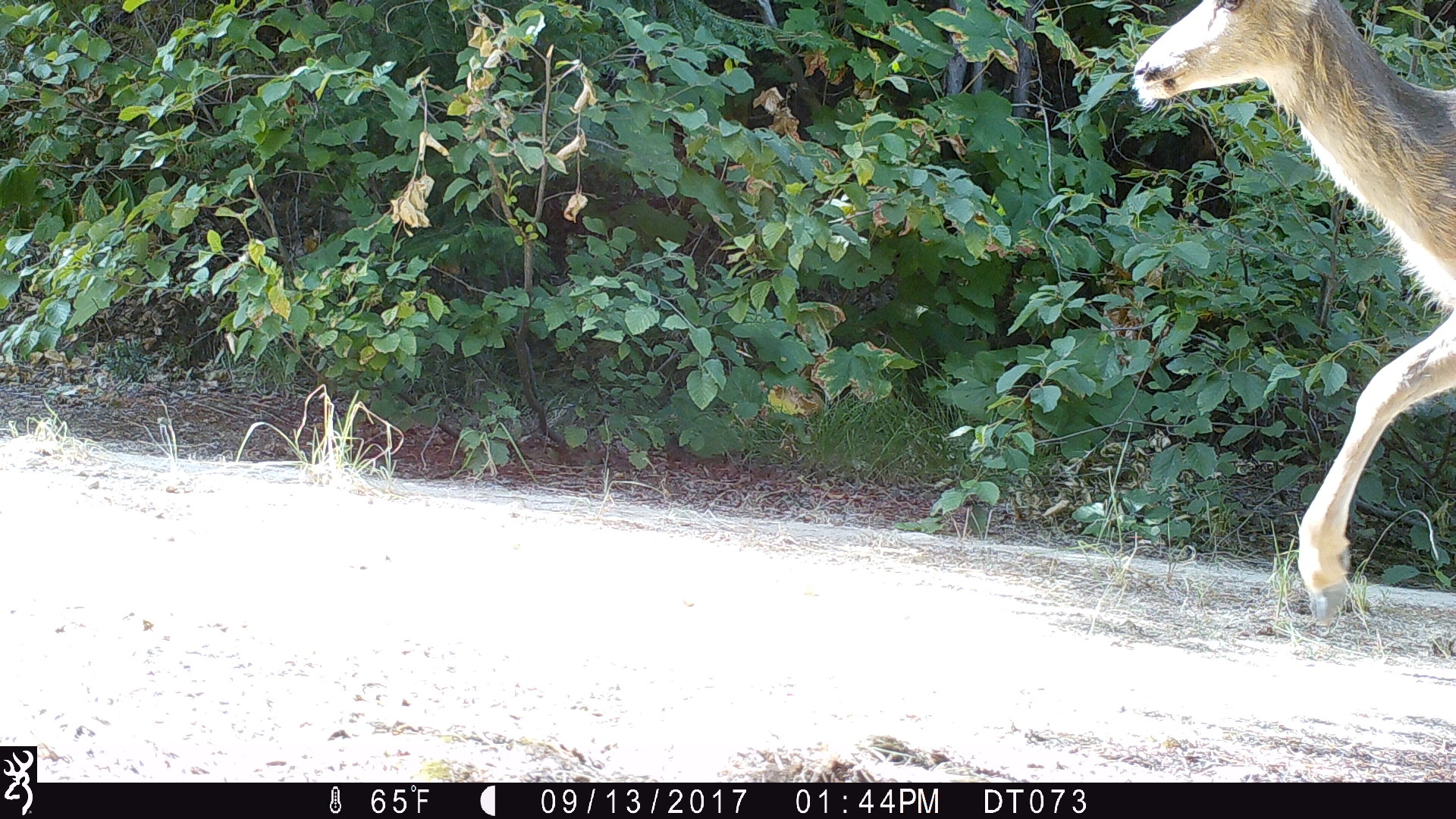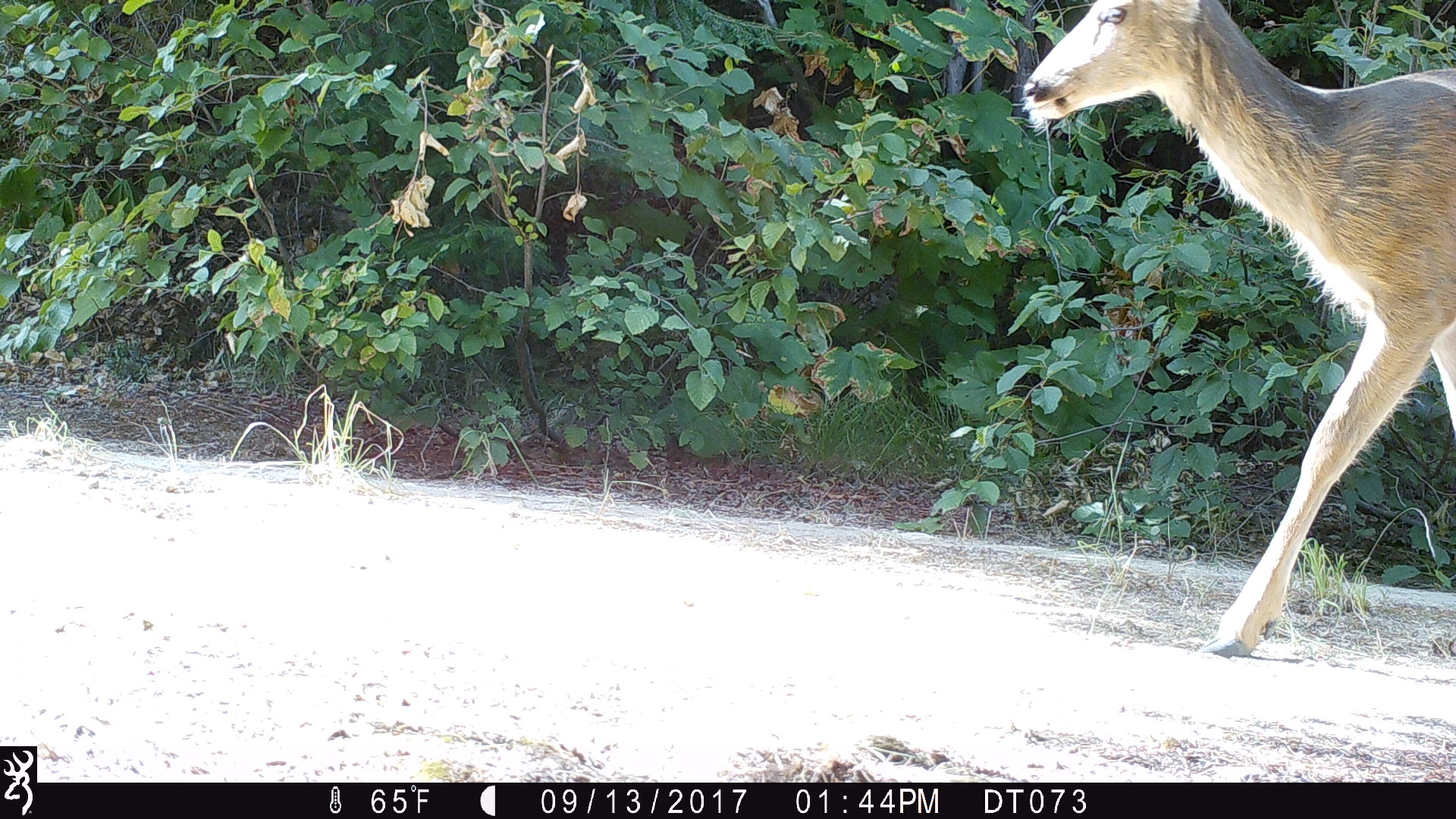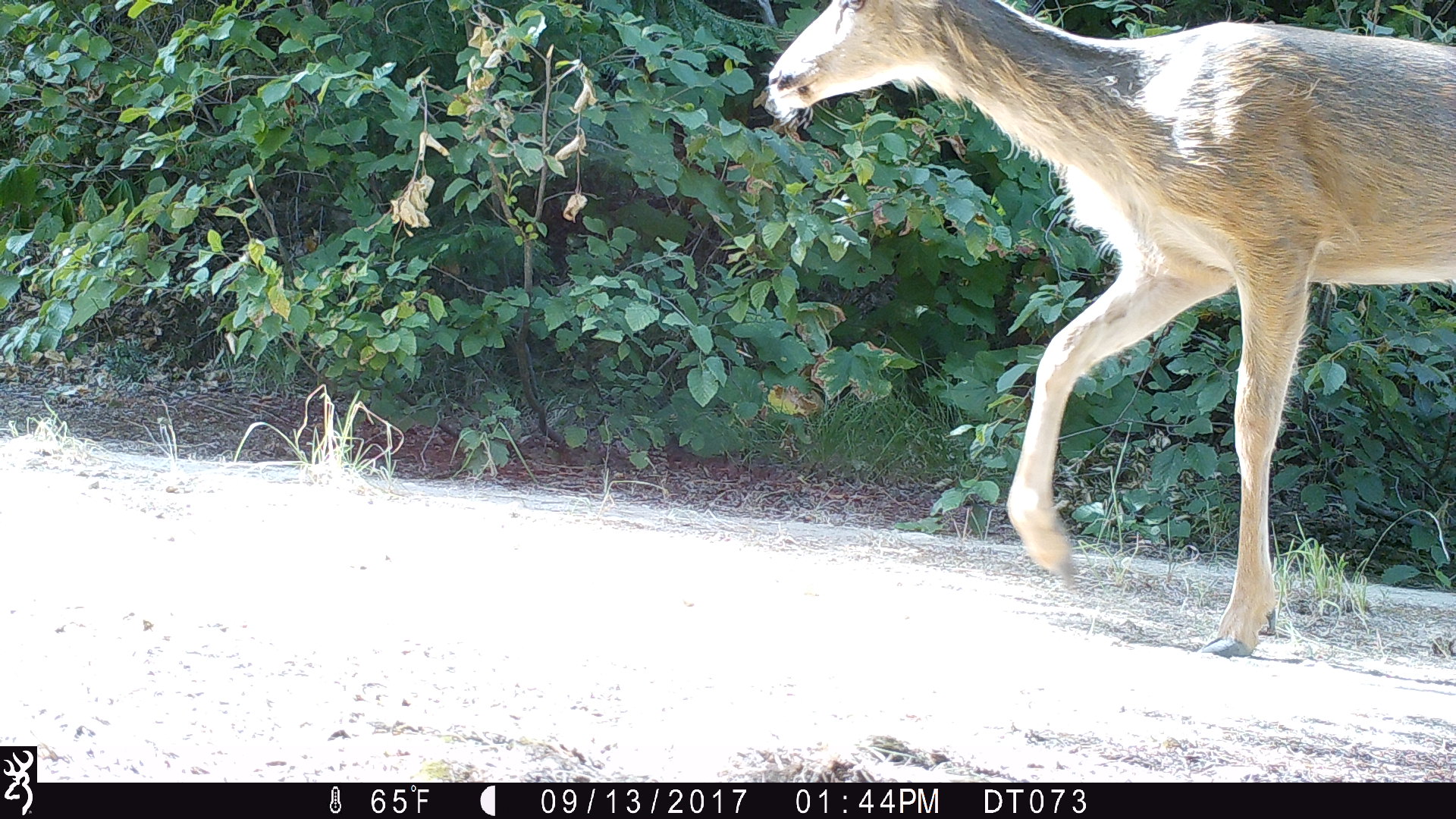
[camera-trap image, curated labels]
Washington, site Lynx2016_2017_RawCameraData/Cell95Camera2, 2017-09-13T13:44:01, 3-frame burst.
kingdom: Animalia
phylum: Chordata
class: Mammalia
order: Artiodactyla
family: Cervidae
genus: Odocoileus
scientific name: Odocoileus hemionus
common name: mule deer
Odocoileus hemionus (mule deer). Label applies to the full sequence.